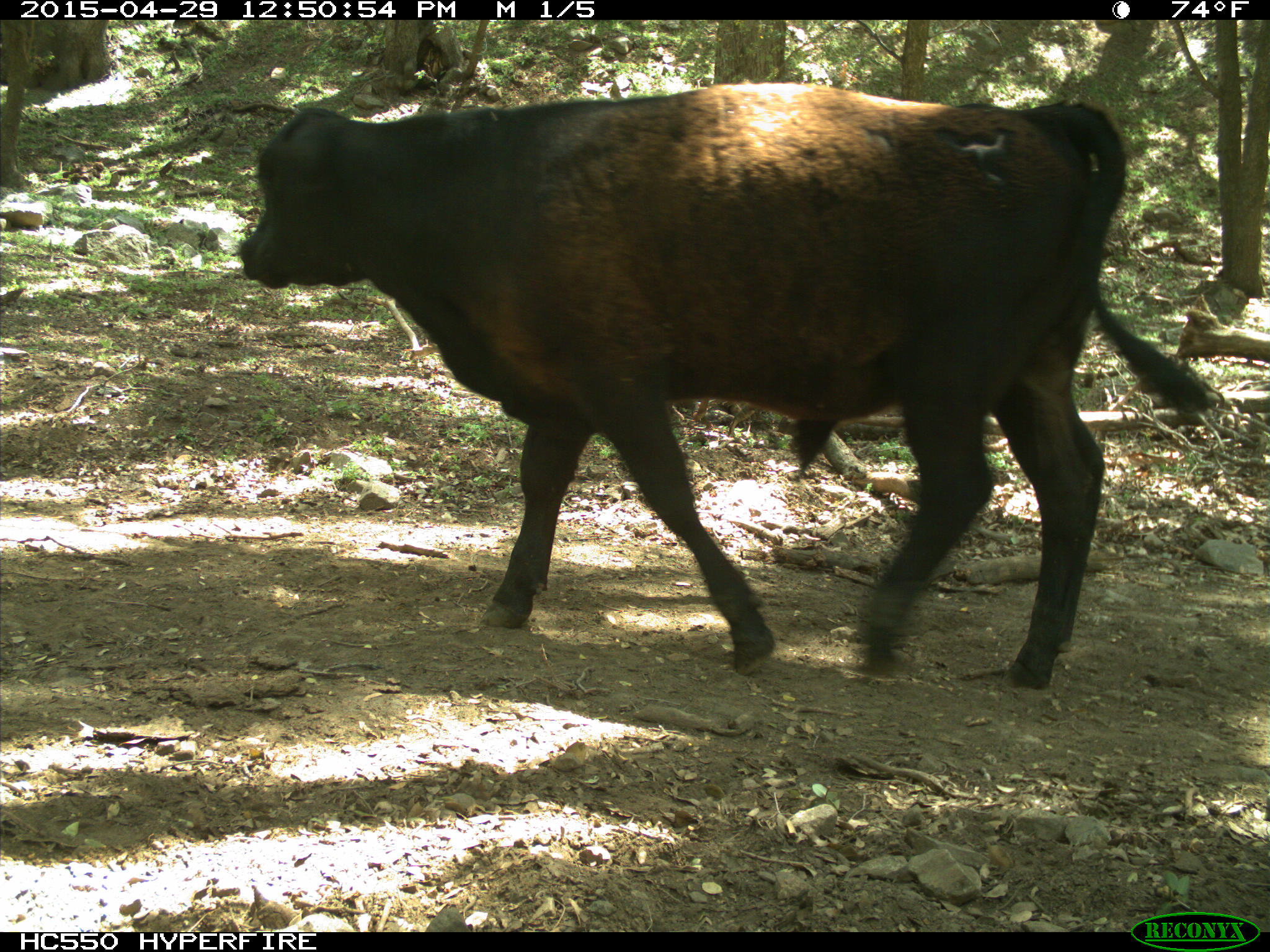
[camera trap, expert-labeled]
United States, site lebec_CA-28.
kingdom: Animalia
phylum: Chordata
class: Mammalia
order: Artiodactyla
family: Bovidae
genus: Bos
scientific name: Bos taurus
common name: domestic cow